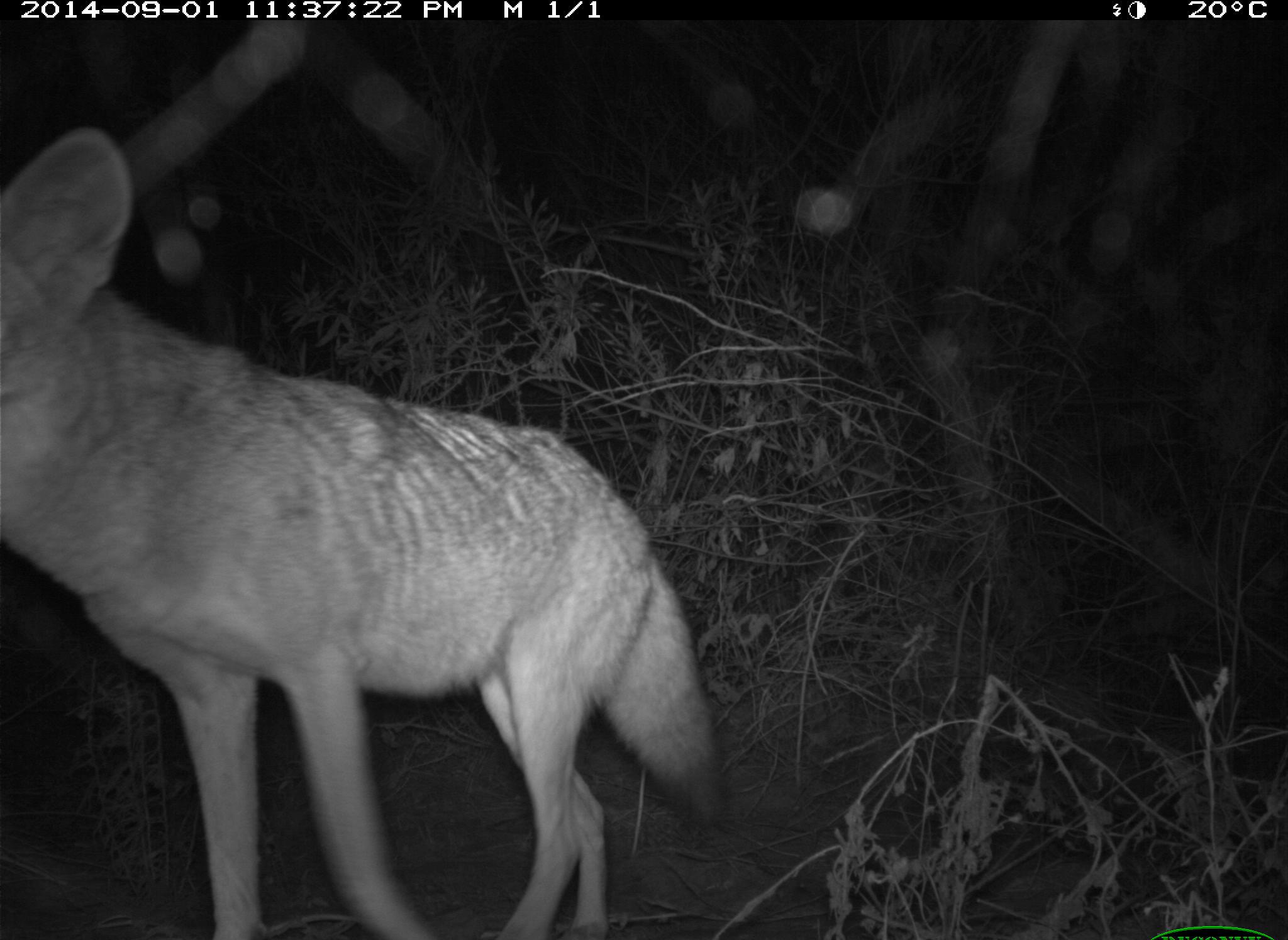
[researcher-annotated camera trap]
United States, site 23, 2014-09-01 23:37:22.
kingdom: Animalia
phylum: Chordata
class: Mammalia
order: Carnivora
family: Canidae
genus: Canis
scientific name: Canis latrans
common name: coyote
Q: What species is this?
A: Coyote (Canis latrans).